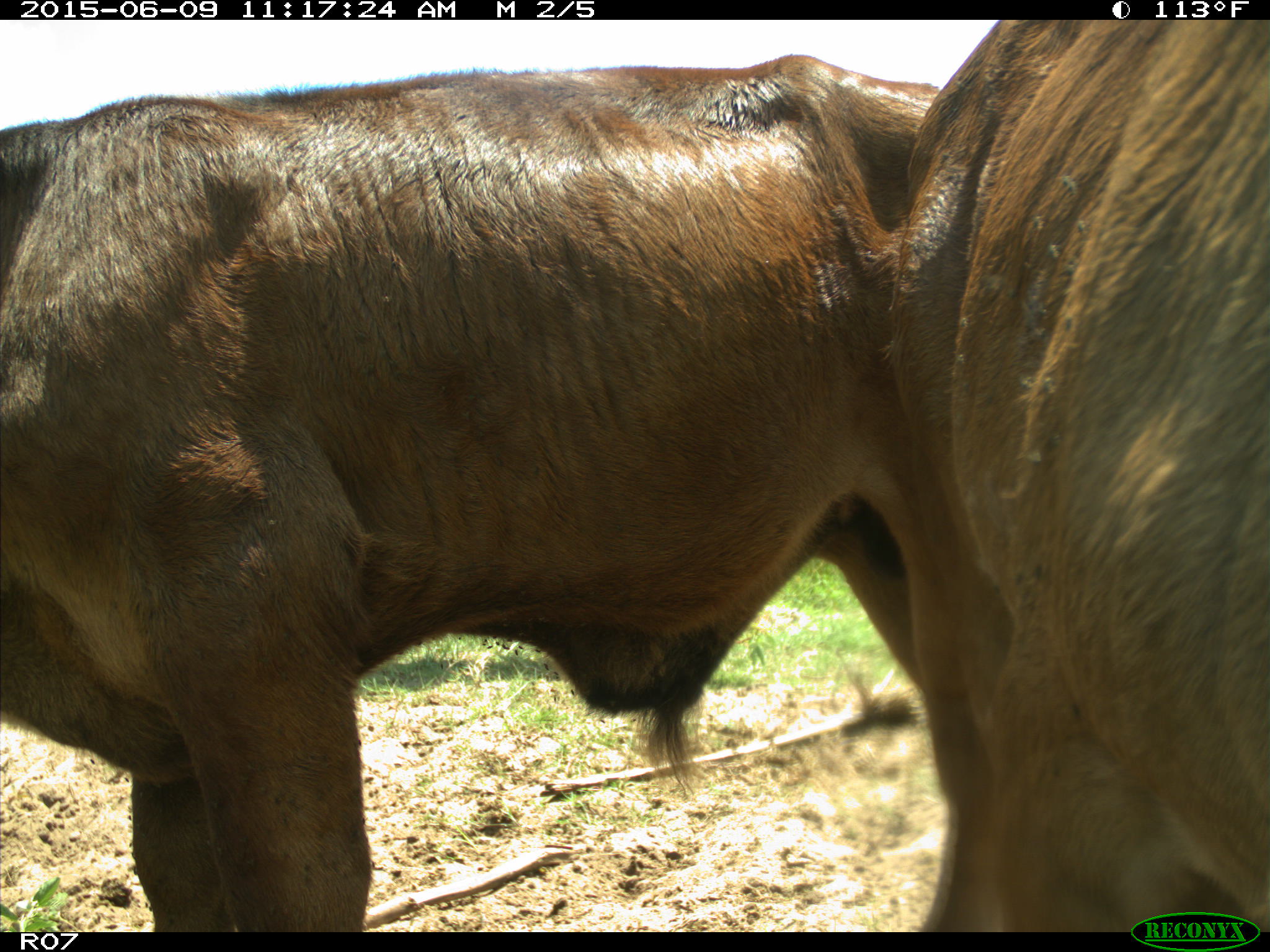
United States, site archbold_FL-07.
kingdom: Animalia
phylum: Chordata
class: Mammalia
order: Artiodactyla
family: Bovidae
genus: Bos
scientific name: Bos taurus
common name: domestic cow